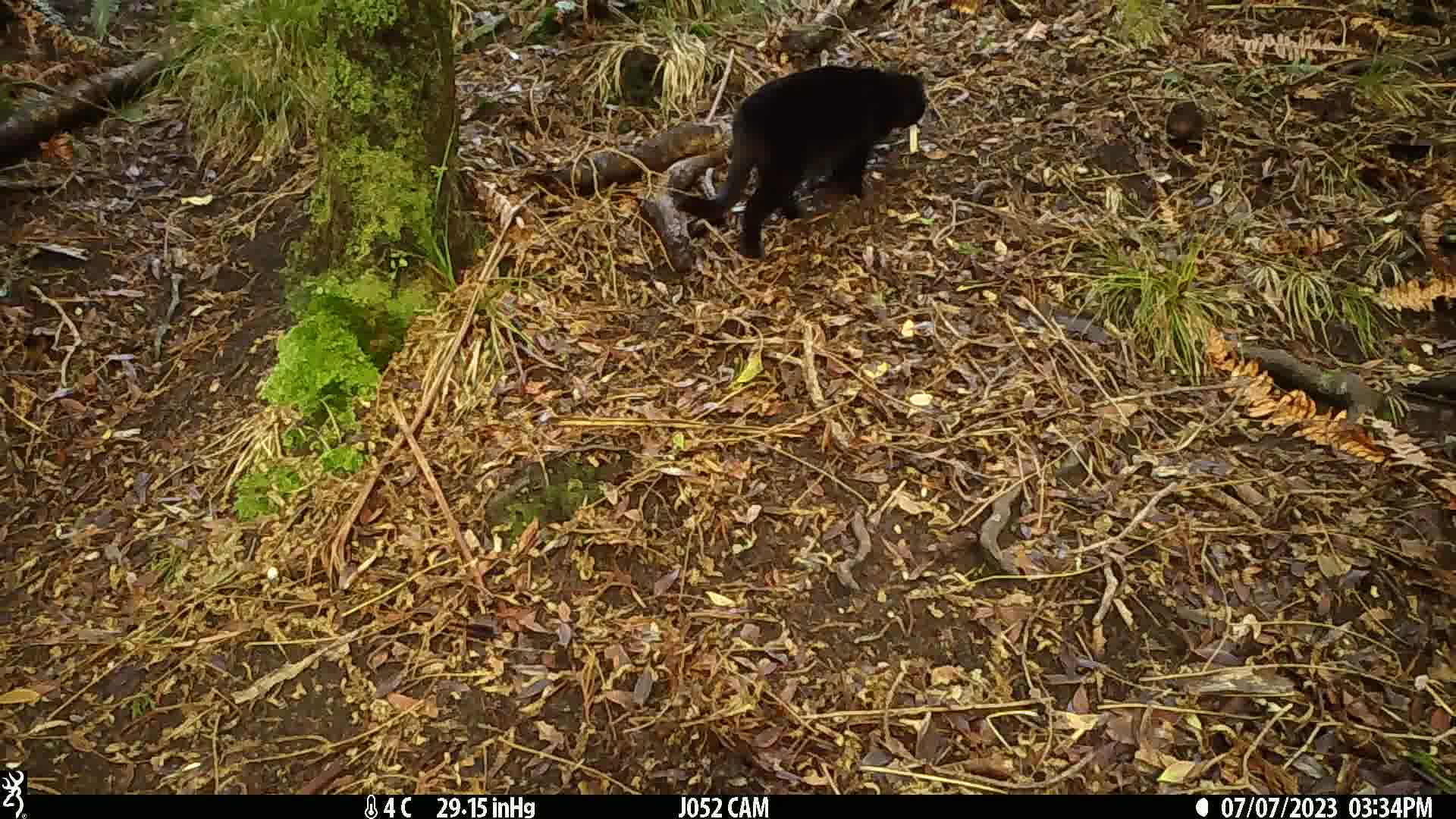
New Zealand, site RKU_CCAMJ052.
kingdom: Animalia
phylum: Chordata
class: Mammalia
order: Carnivora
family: Felidae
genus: Felis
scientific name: Felis catus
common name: domestic cat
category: cat